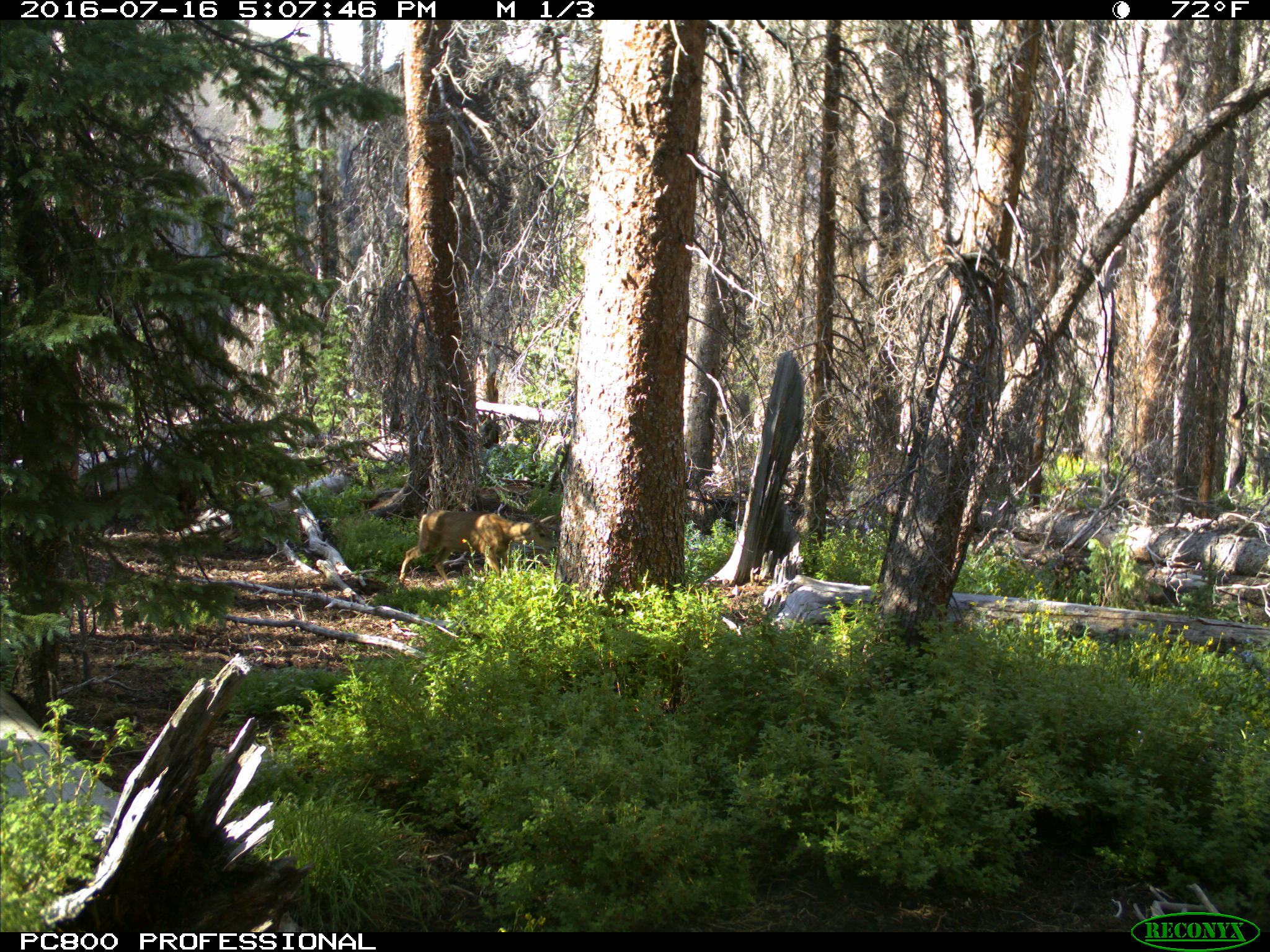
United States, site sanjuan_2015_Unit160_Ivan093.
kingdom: Animalia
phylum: Chordata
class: Mammalia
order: Artiodactyla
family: Cervidae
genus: Odocoileus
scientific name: Odocoileus hemionus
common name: mule deer